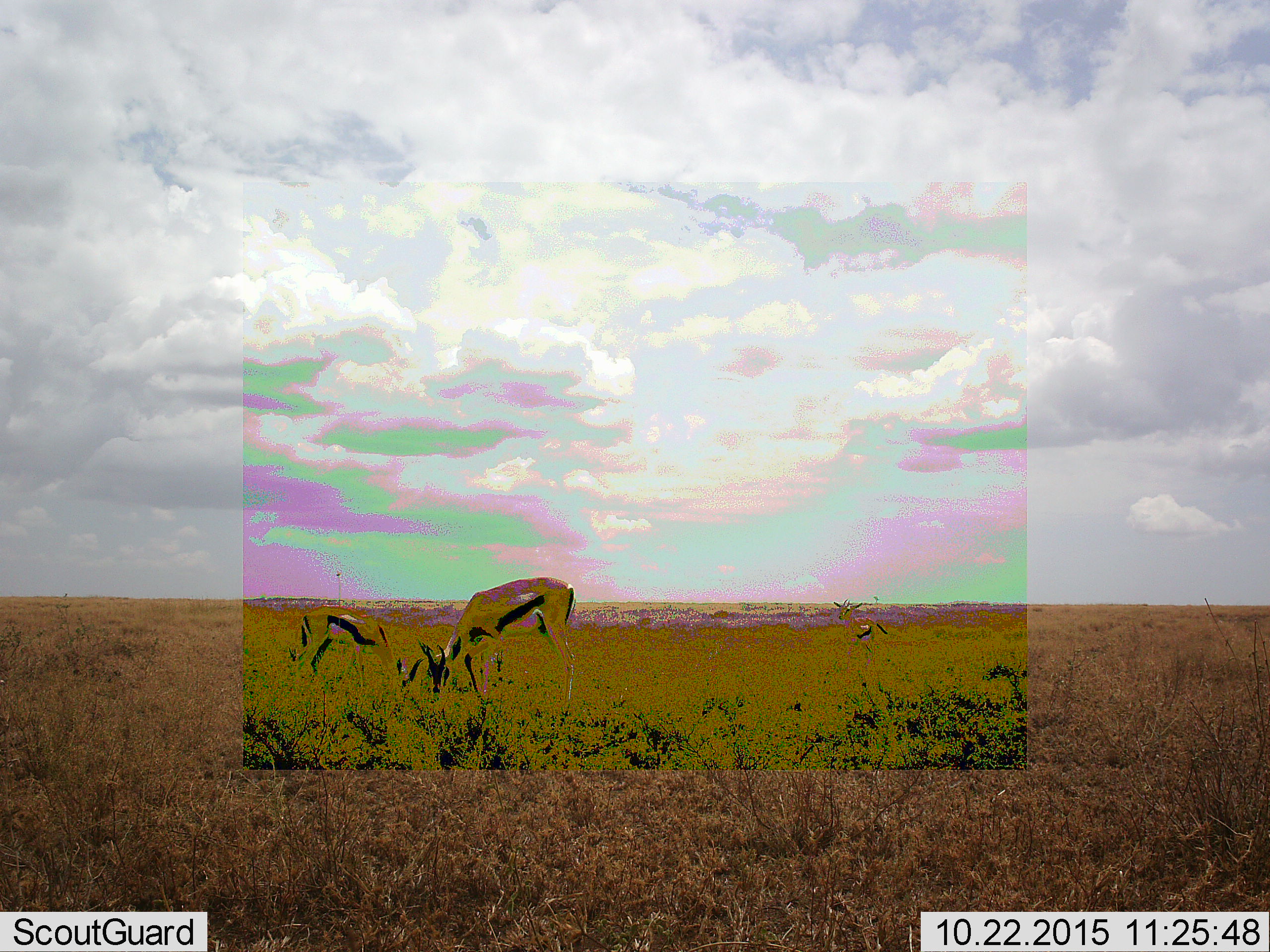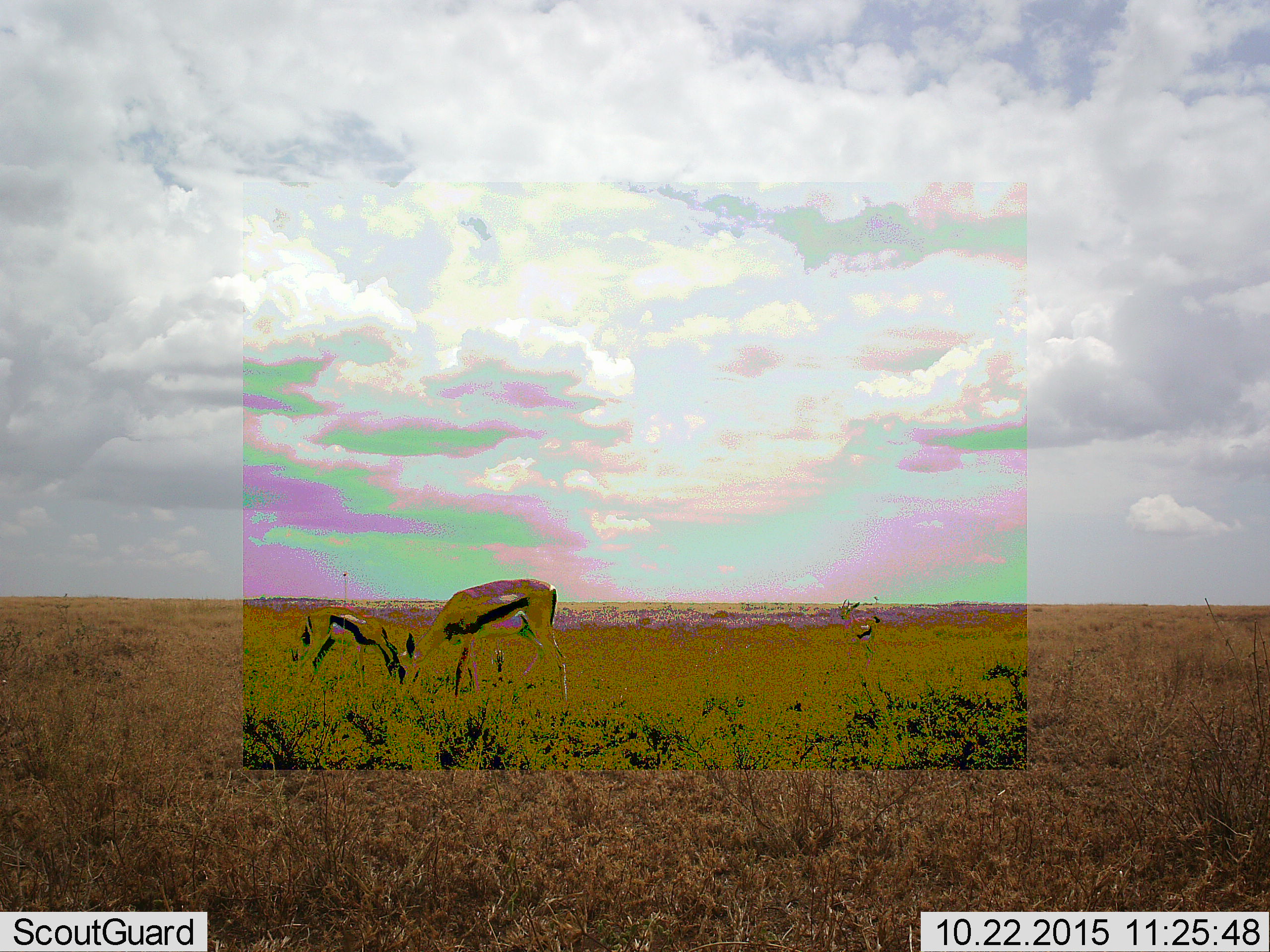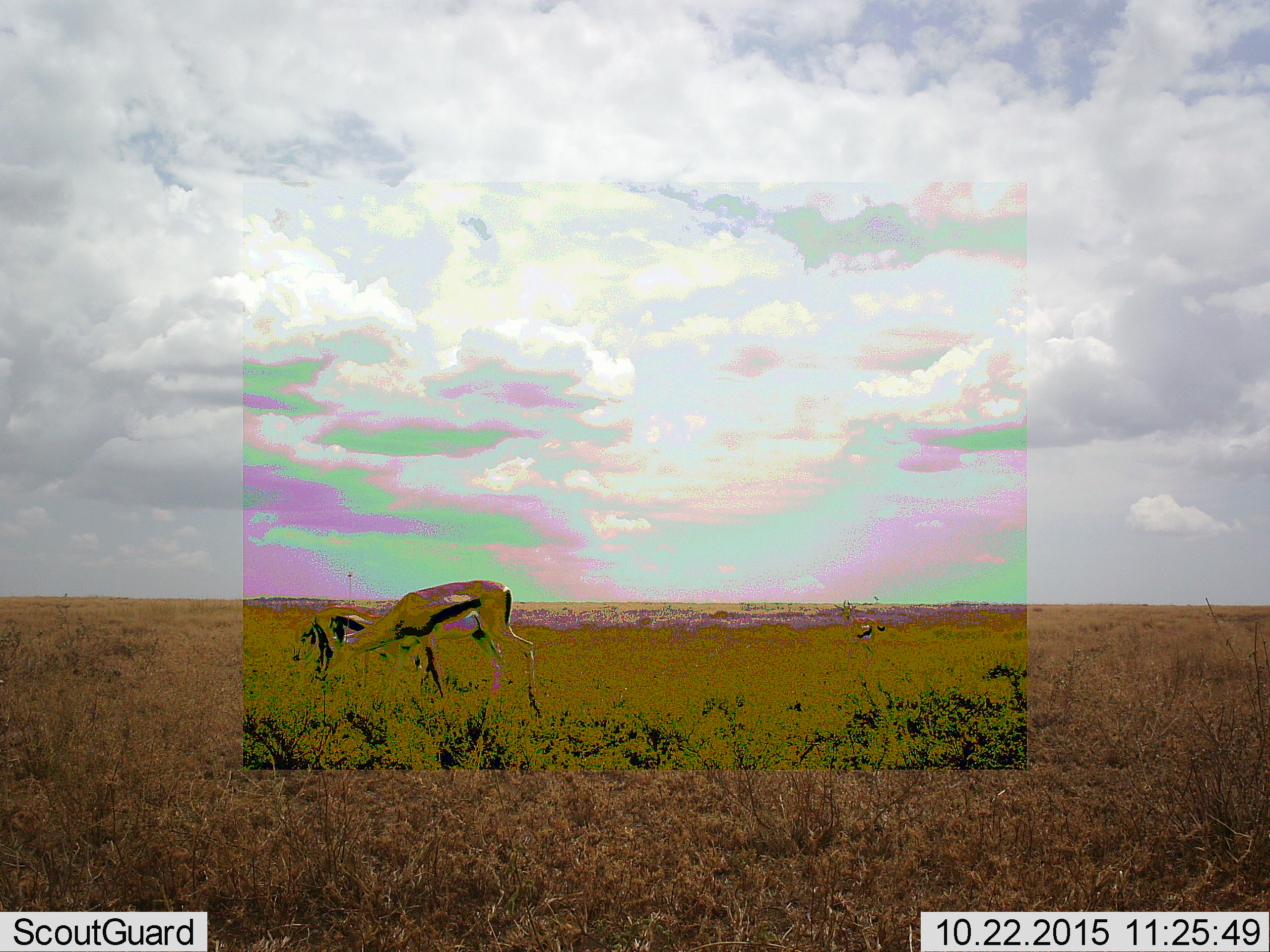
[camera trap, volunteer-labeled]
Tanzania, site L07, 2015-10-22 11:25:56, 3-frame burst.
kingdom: Animalia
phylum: Chordata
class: Mammalia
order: Artiodactyla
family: Bovidae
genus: Eudorcas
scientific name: Eudorcas thomsonii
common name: thomson's gazelle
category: gazellethomsons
Gazellethomsons (thomson's gazelle) (Eudorcas thomsonii), count 3. Behavior (volunteer vote fractions): standing 33%, resting 0%, moving 56%, interacting 0%. Young present (vote fraction): 0%. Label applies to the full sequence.